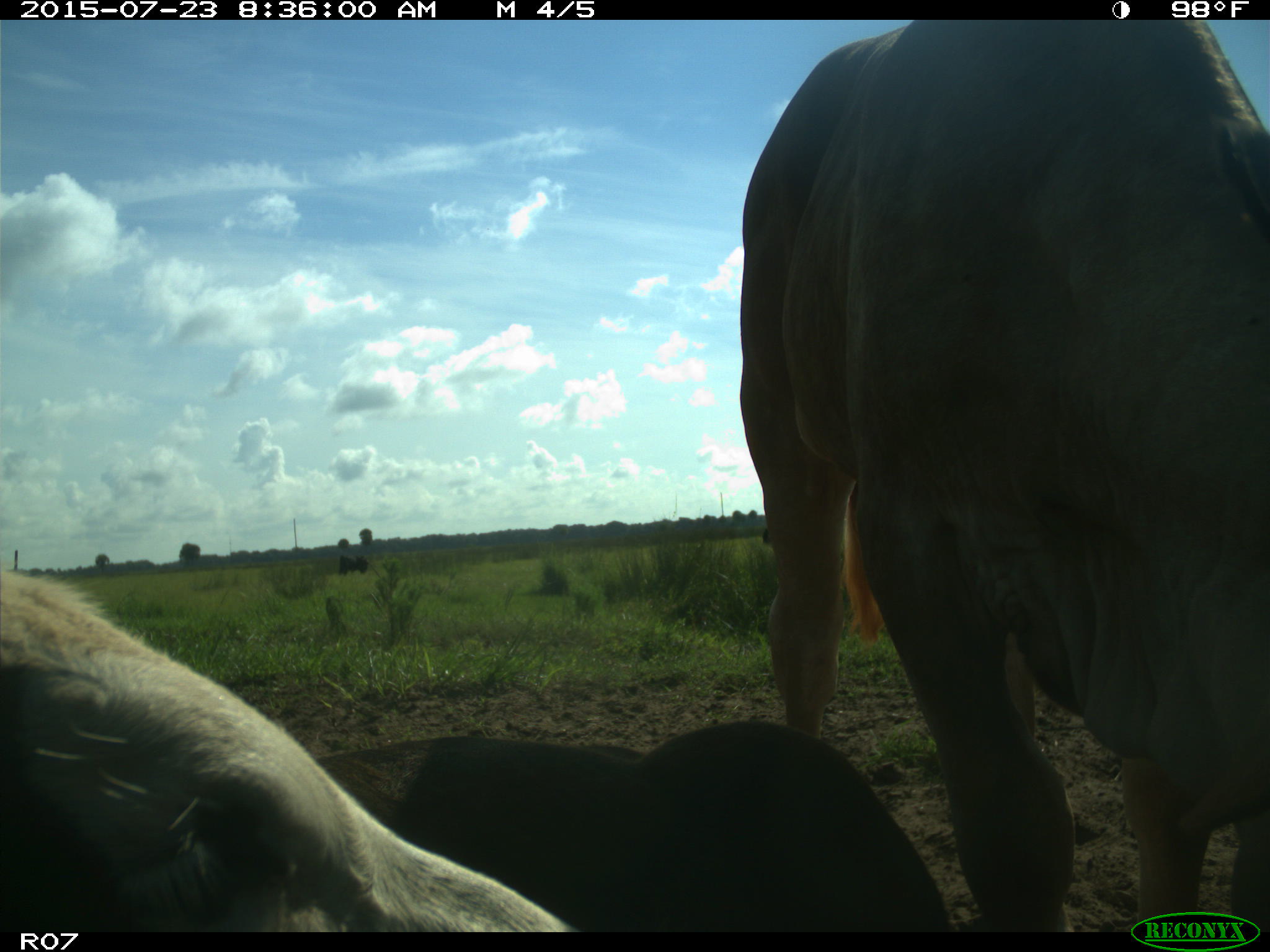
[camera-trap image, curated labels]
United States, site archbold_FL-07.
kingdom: Animalia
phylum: Chordata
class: Mammalia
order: Artiodactyla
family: Bovidae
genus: Bos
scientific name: Bos taurus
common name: domestic cow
Bos taurus (domestic cow).